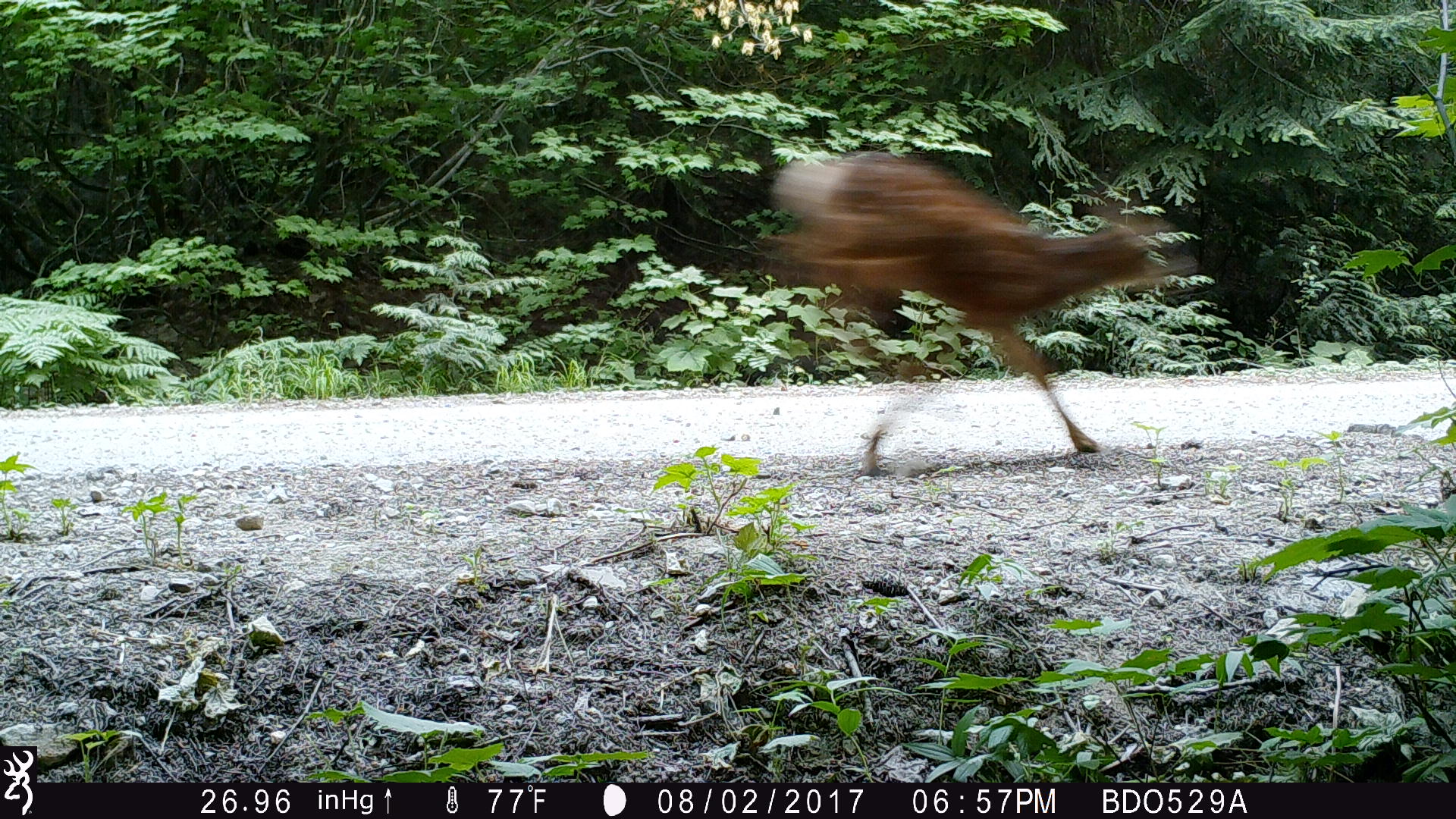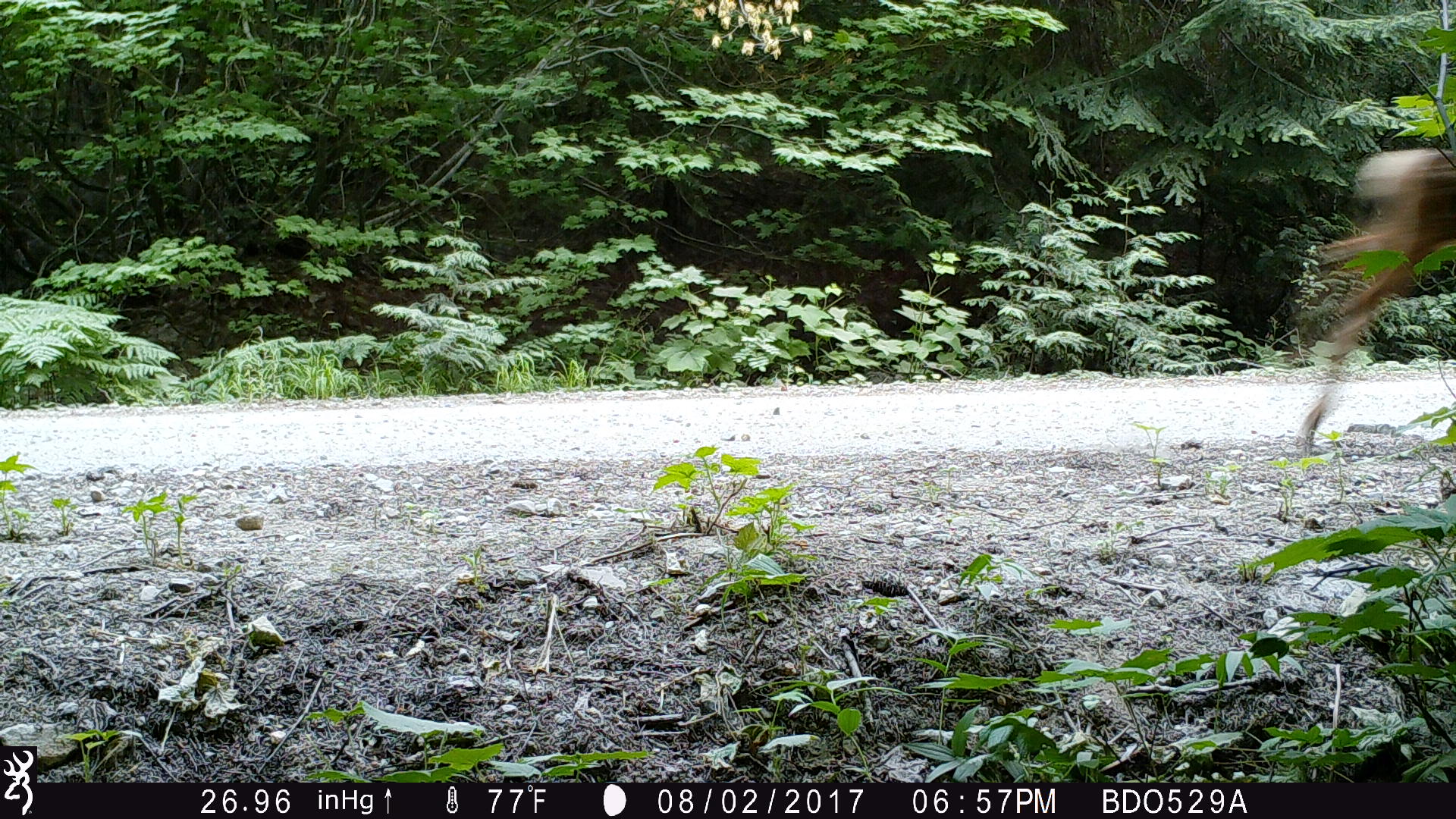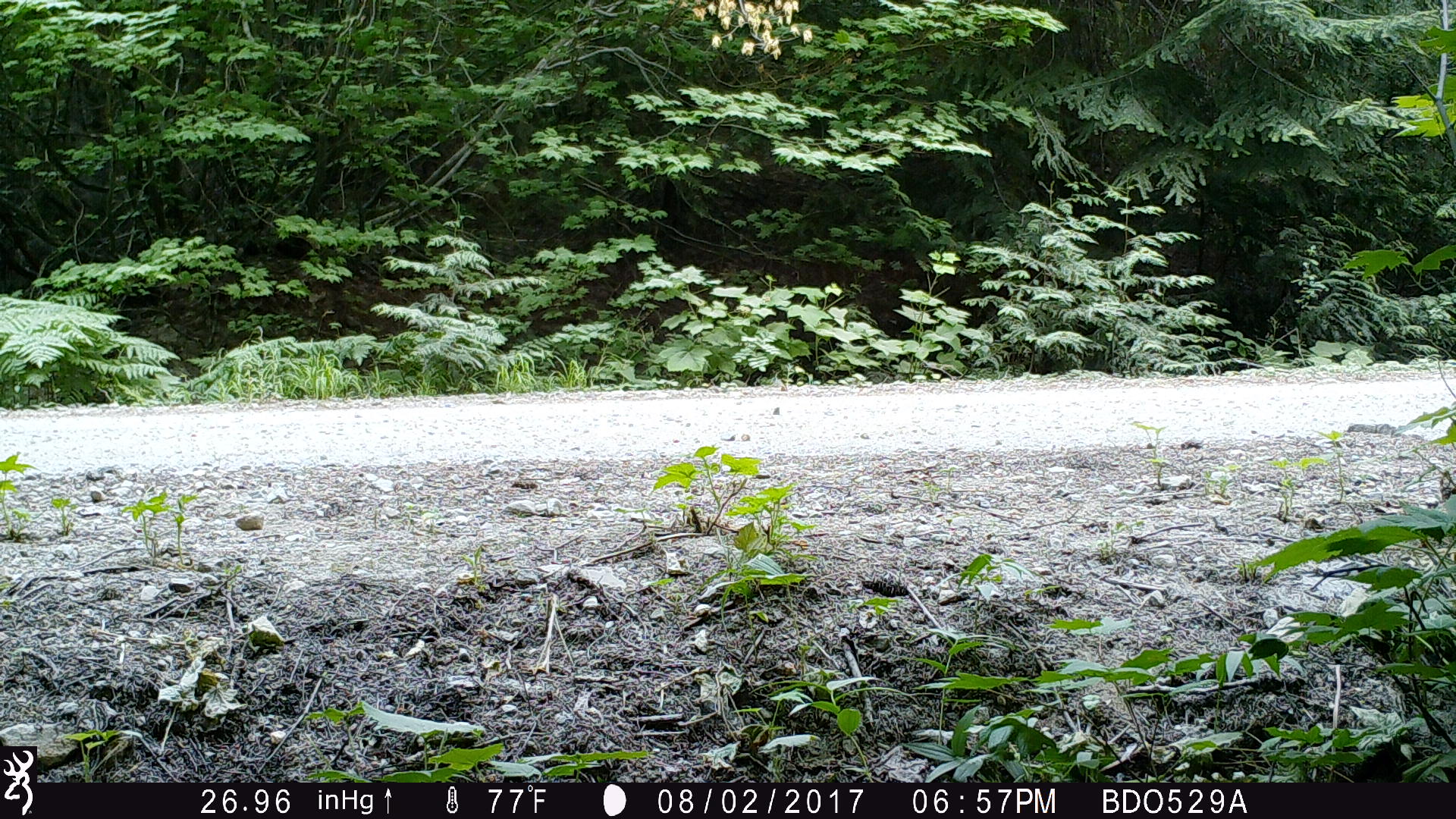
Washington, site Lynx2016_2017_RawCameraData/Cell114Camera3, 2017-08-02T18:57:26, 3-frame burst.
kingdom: Animalia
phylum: Chordata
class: Mammalia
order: Artiodactyla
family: Cervidae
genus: Odocoileus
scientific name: Odocoileus hemionus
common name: mule deer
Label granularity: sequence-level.